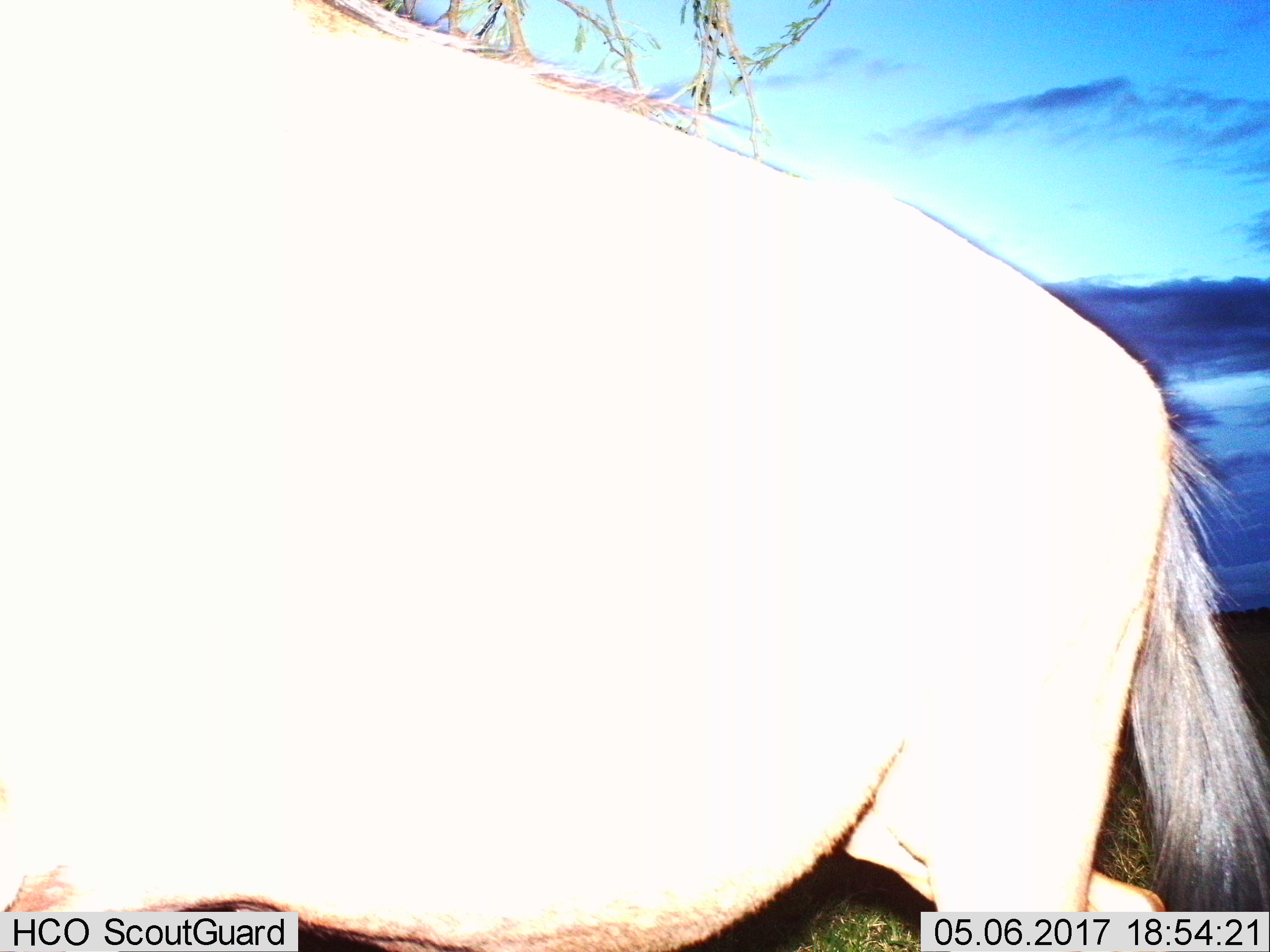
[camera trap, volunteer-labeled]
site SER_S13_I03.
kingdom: Animalia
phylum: Chordata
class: Mammalia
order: Artiodactyla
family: Bovidae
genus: Connochaetes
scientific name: Connochaetes taurinus taurinus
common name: blue wildebeest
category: wildebeestblue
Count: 1.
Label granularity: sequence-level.